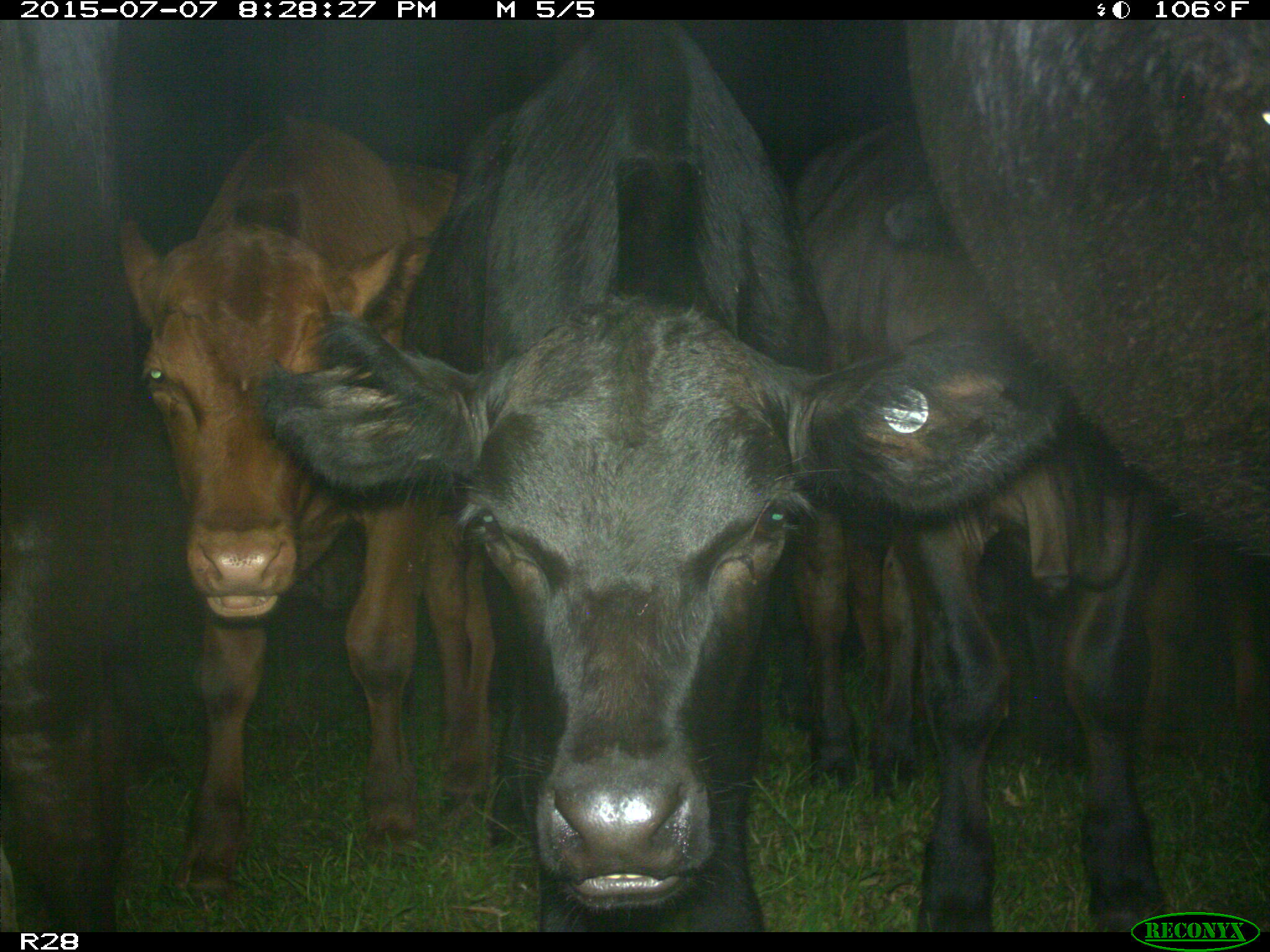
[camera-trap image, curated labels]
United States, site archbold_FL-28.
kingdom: Animalia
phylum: Chordata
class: Mammalia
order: Artiodactyla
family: Bovidae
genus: Bos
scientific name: Bos taurus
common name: domestic cow